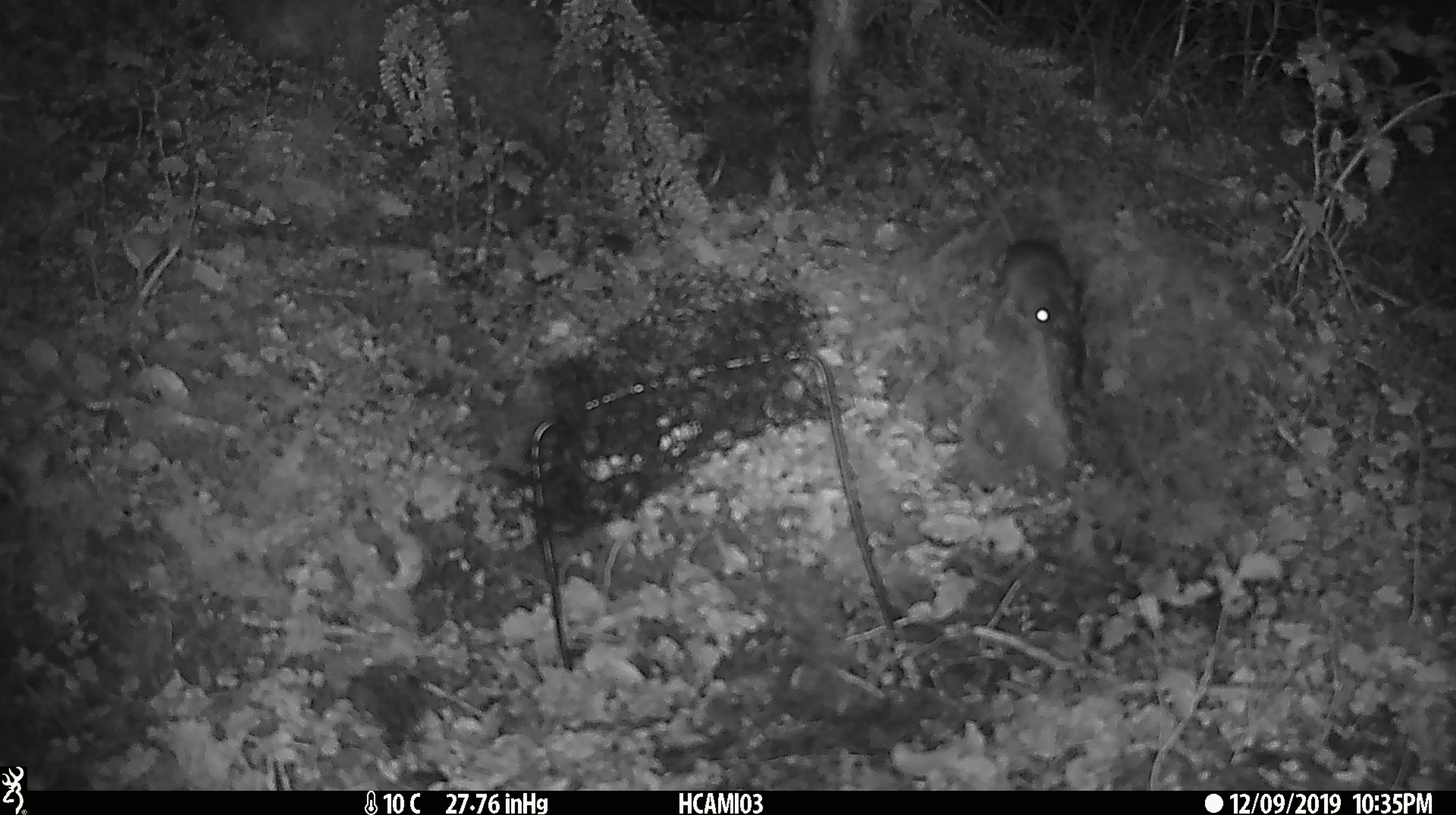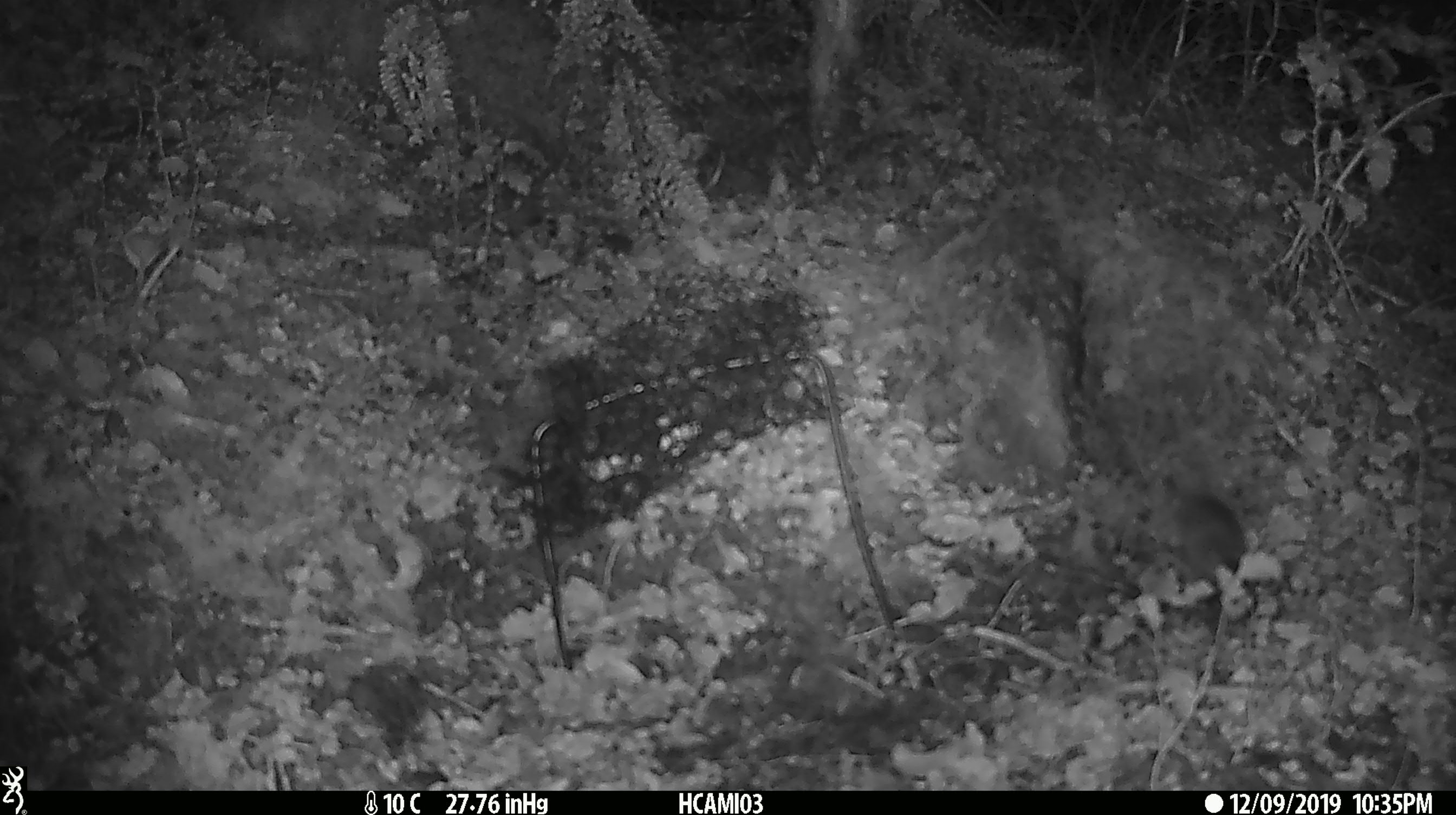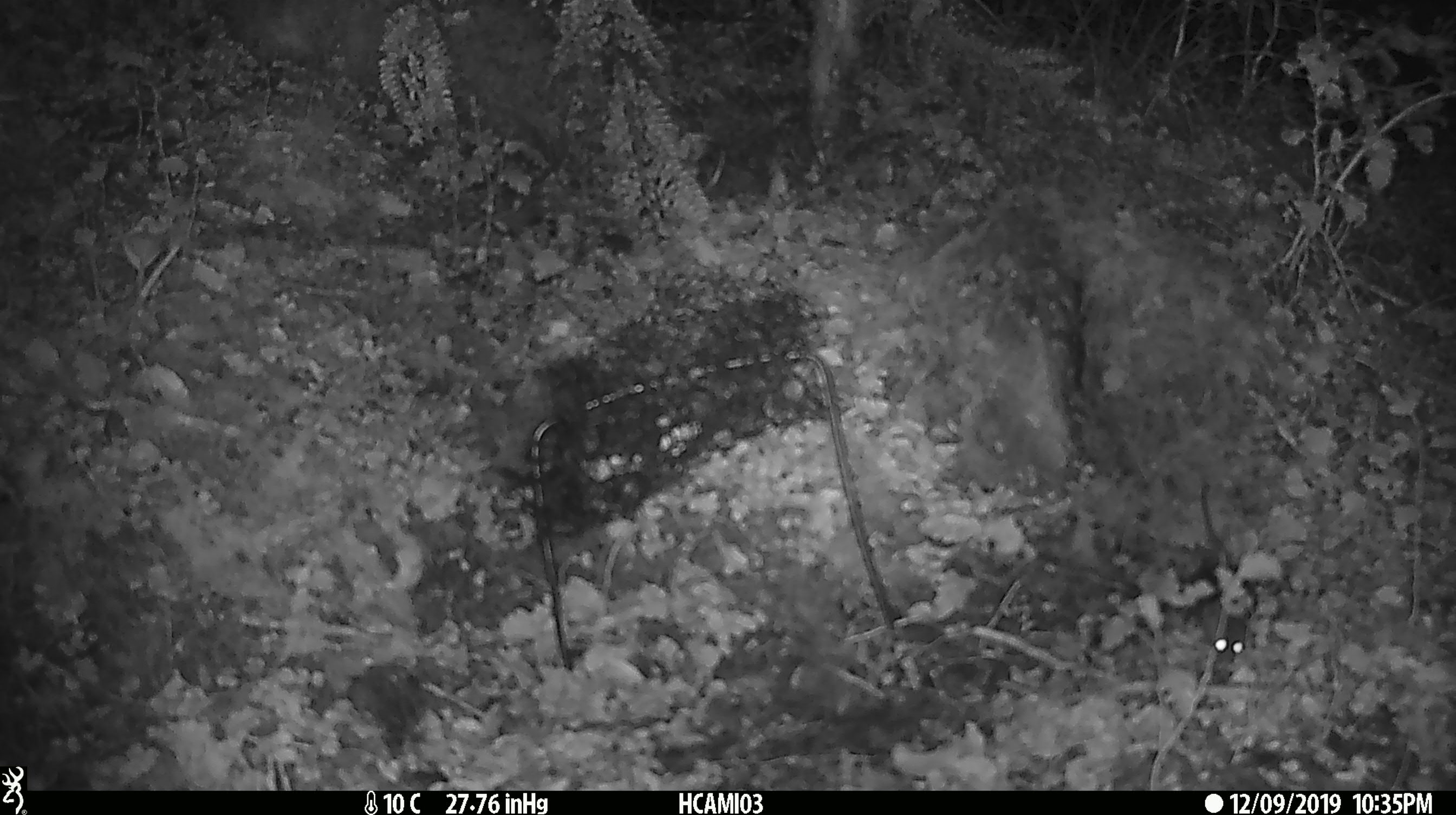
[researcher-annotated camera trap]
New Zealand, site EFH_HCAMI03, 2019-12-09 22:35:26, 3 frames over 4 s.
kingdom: Animalia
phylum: Chordata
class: Mammalia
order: Rodentia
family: Muridae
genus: Mus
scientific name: Mus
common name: mouse